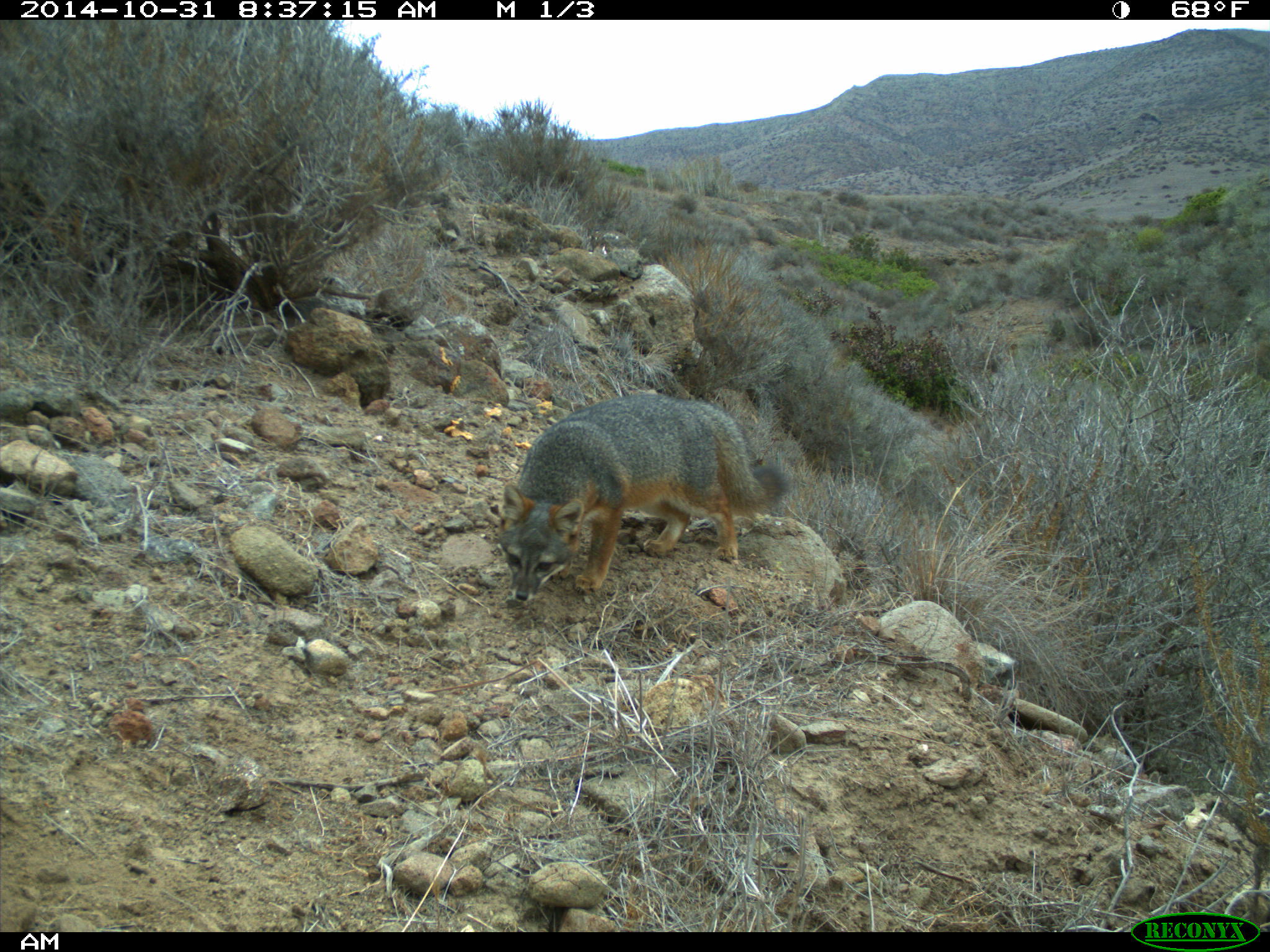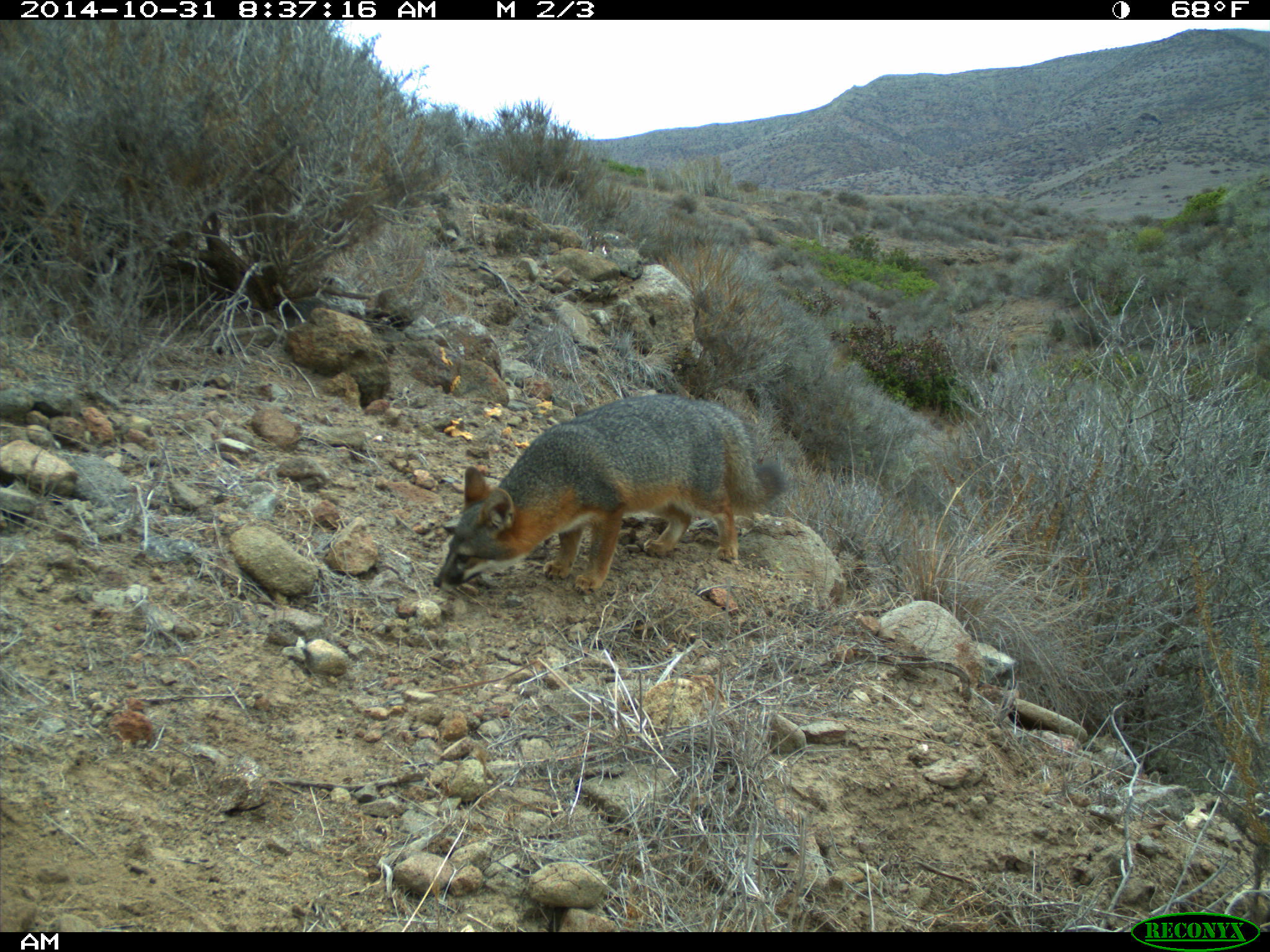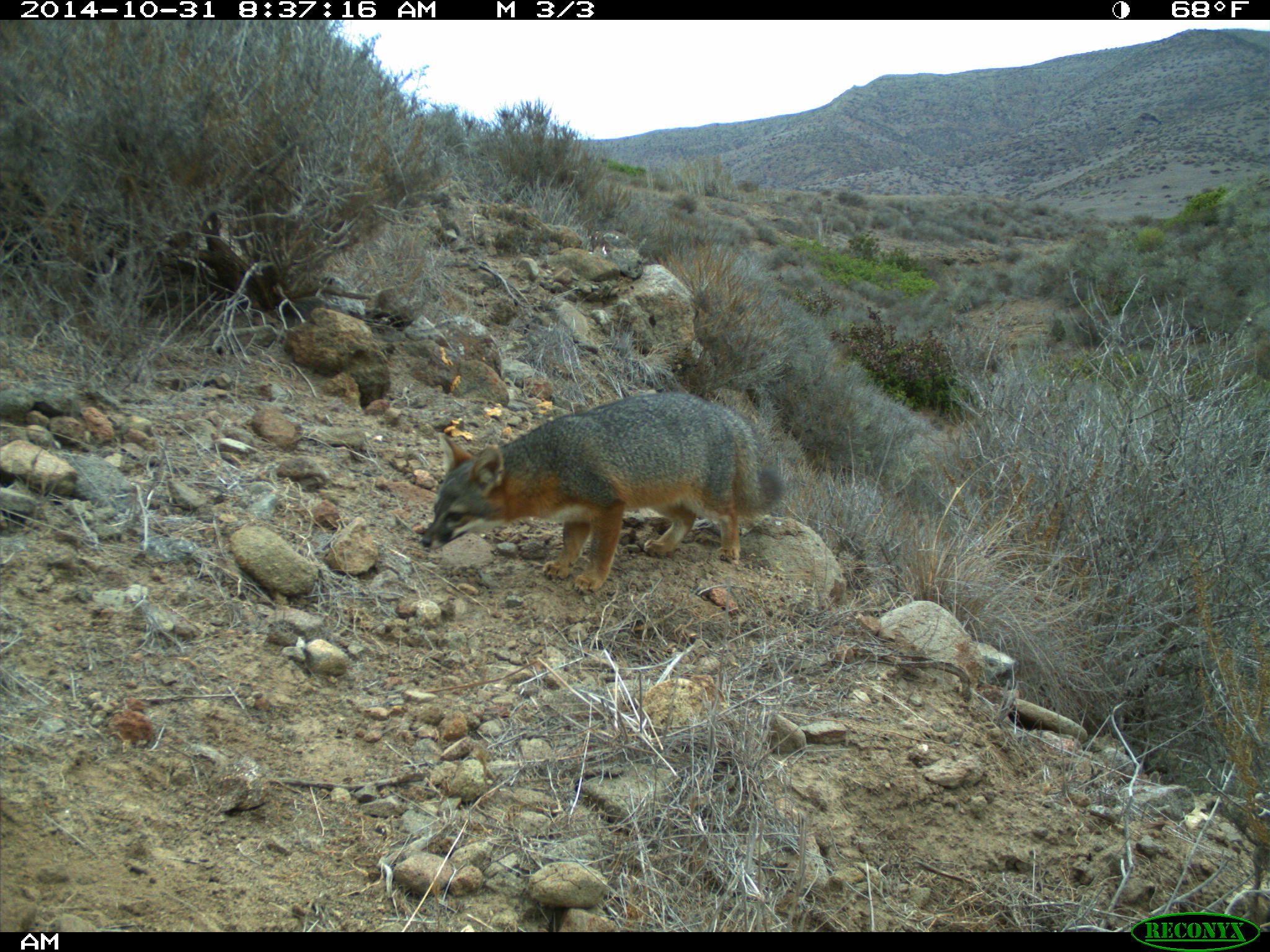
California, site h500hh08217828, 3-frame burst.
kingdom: Animalia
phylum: Chordata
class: Mammalia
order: Carnivora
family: Canidae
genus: Urocyon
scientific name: Urocyon littoralis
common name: island fox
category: fox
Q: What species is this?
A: Fox (island fox) (Urocyon littoralis).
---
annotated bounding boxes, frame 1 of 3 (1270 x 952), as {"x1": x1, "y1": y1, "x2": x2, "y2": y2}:
fox: {"x1": 497, "y1": 394, "x2": 794, "y2": 602}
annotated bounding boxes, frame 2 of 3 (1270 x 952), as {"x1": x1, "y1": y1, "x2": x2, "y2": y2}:
fox: {"x1": 433, "y1": 394, "x2": 788, "y2": 594}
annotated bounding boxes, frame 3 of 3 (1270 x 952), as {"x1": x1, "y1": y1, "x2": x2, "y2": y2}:
fox: {"x1": 421, "y1": 391, "x2": 784, "y2": 595}